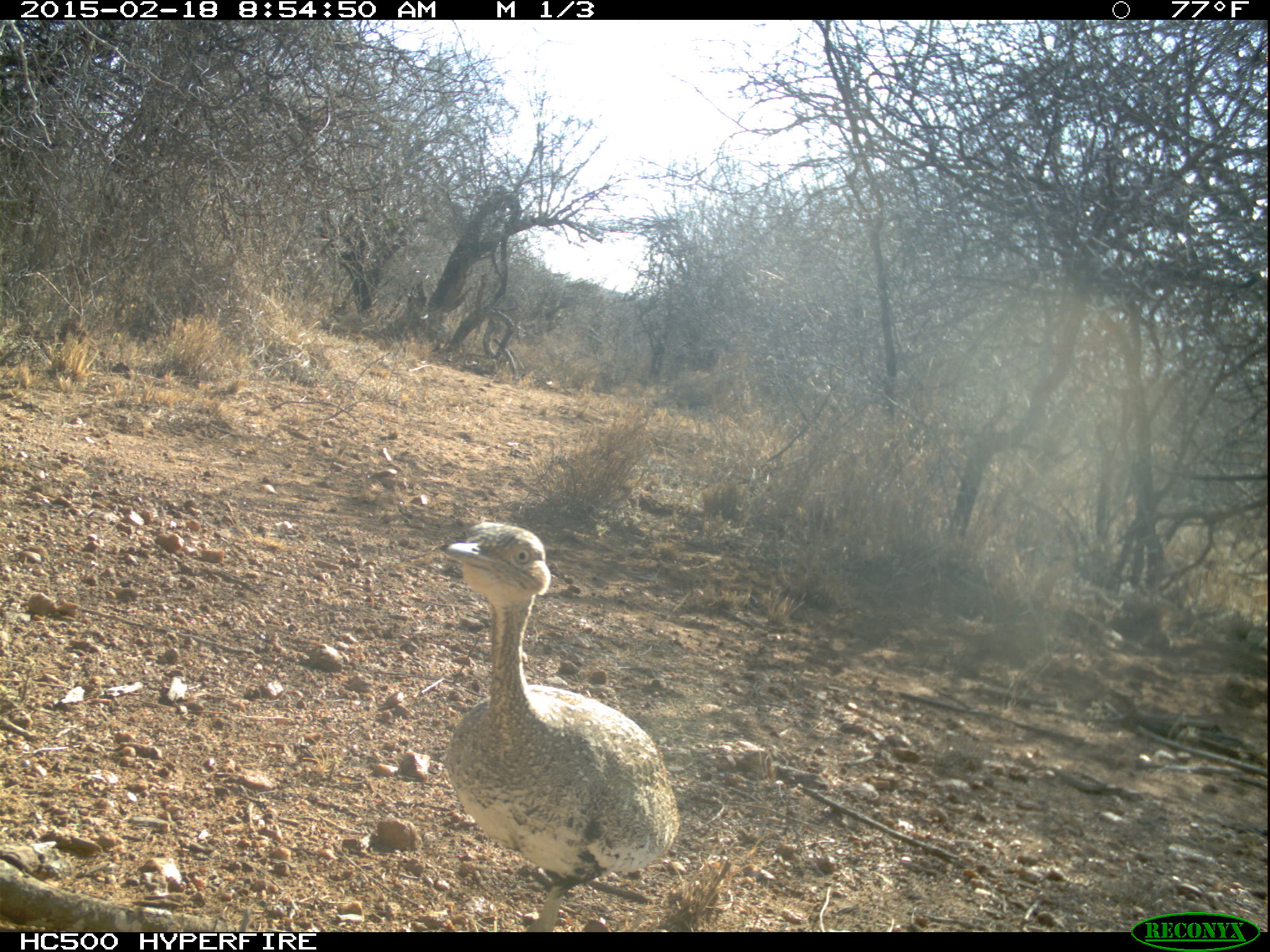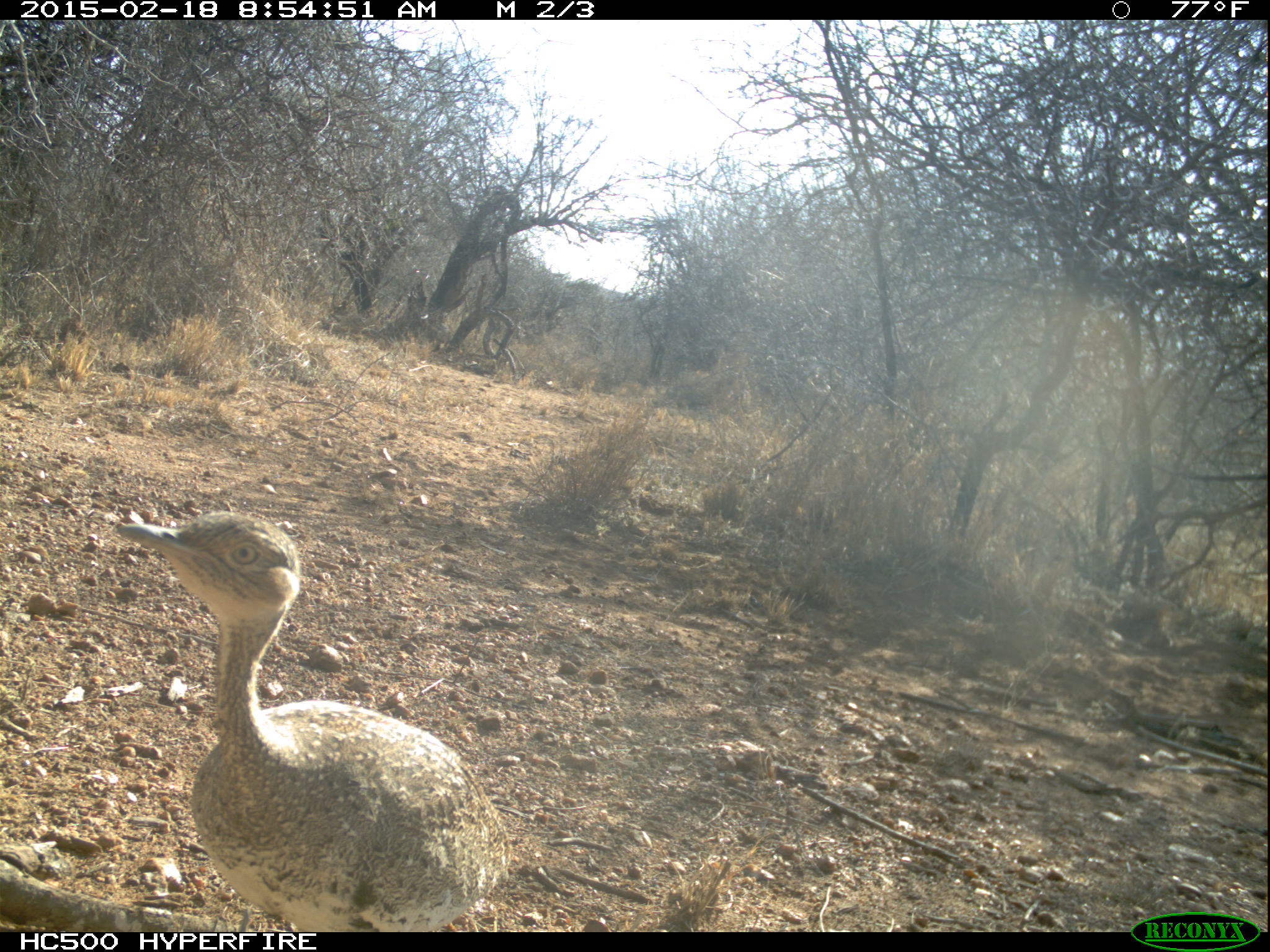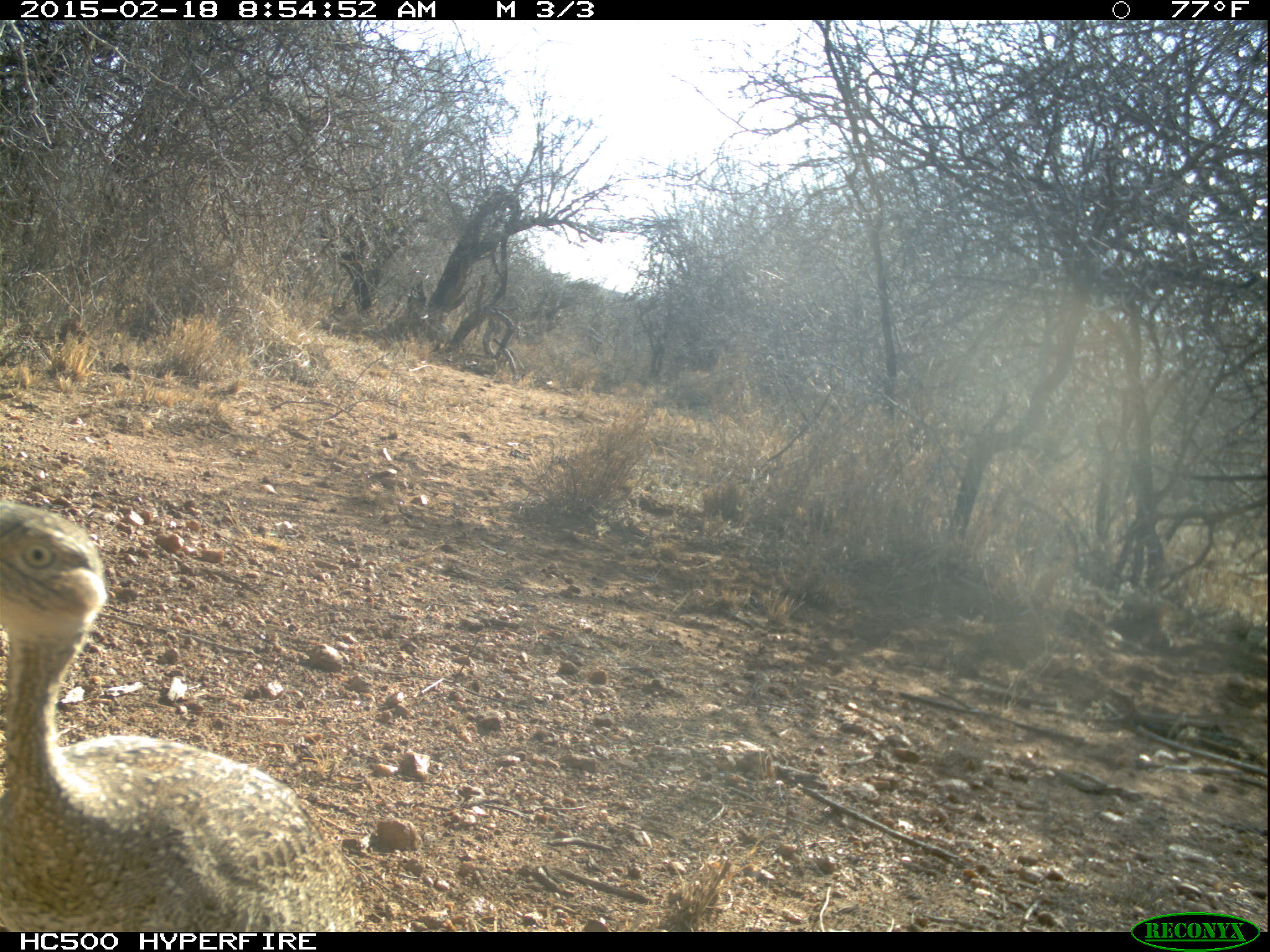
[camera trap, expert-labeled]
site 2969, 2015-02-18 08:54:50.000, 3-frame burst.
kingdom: Animalia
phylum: Chordata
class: Aves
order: Otidiformes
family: Otididae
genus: Eupodotis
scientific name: Eupodotis senegalensis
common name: white-bellied bustard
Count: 1.